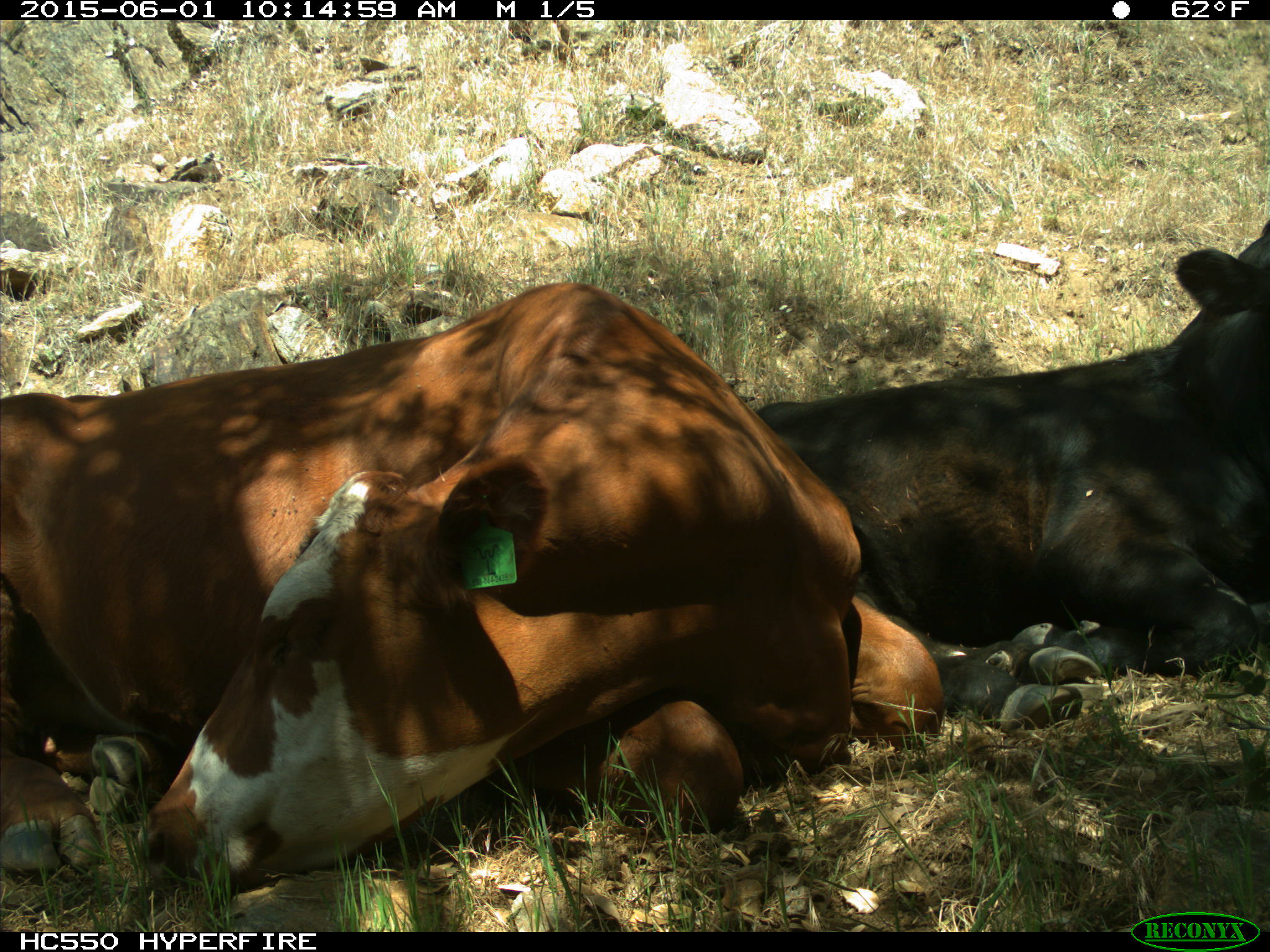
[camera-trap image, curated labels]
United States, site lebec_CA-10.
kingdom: Animalia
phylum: Chordata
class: Mammalia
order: Artiodactyla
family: Bovidae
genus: Bos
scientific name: Bos taurus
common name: domestic cow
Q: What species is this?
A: Bos taurus (domestic cow).